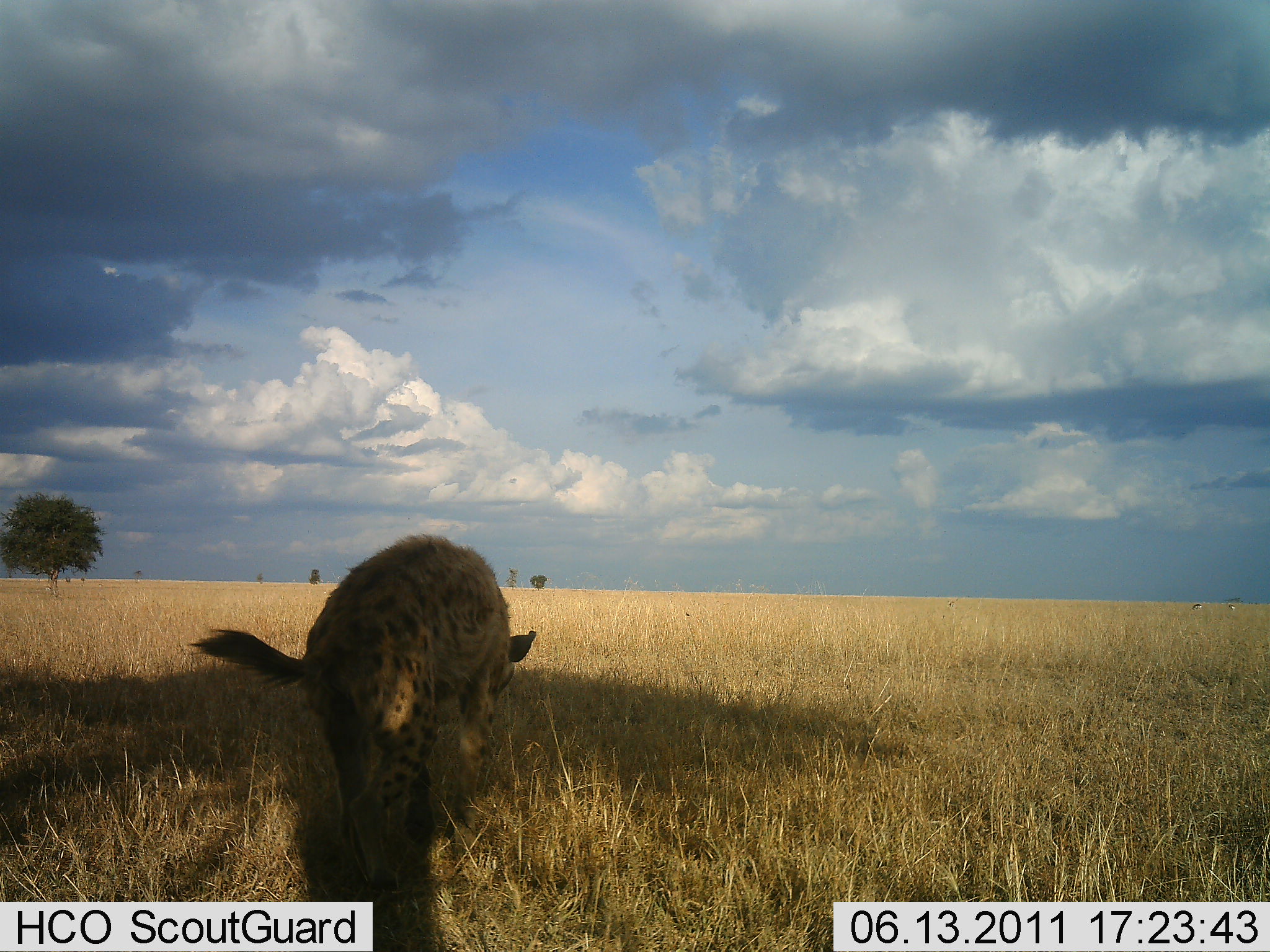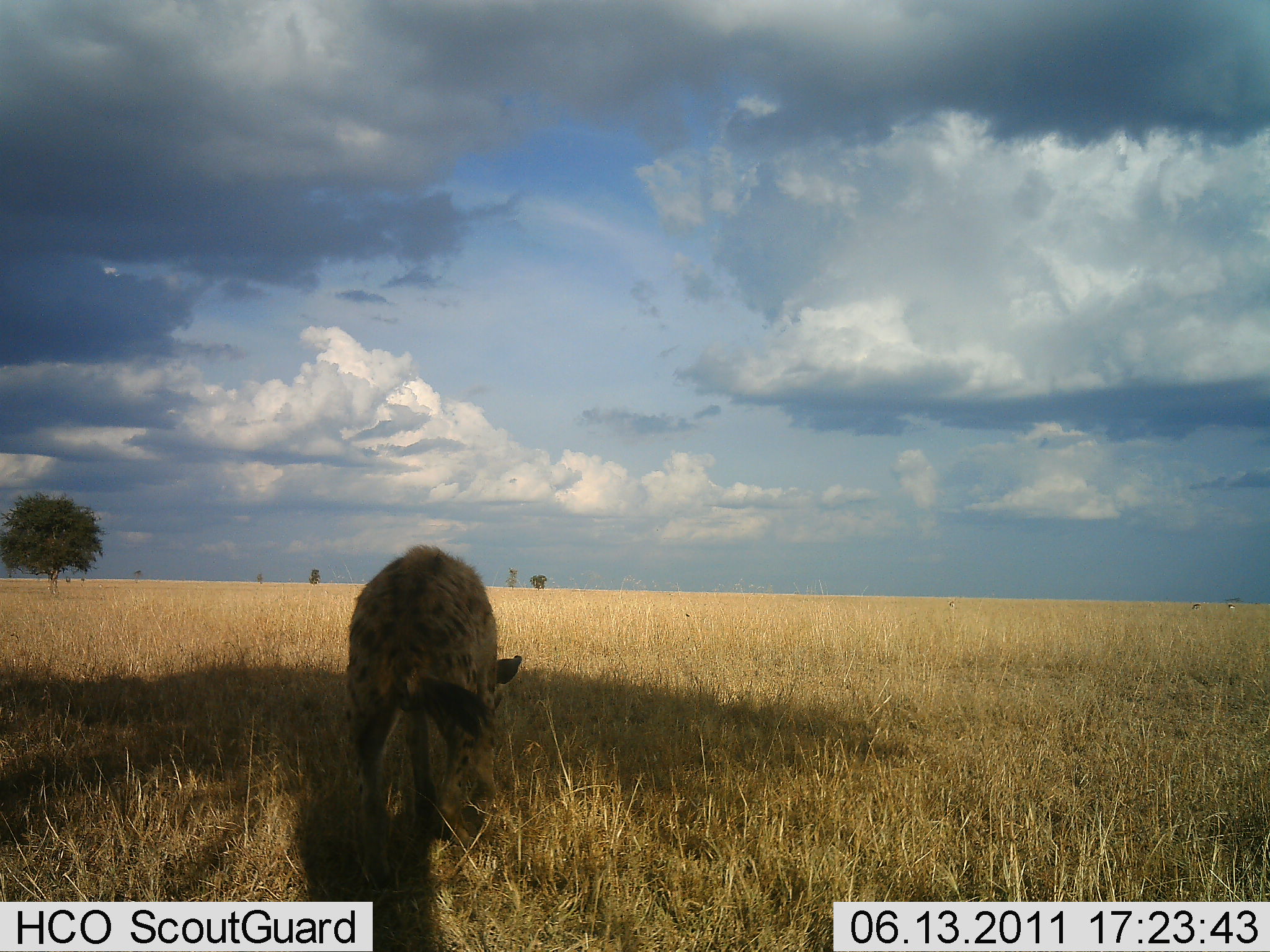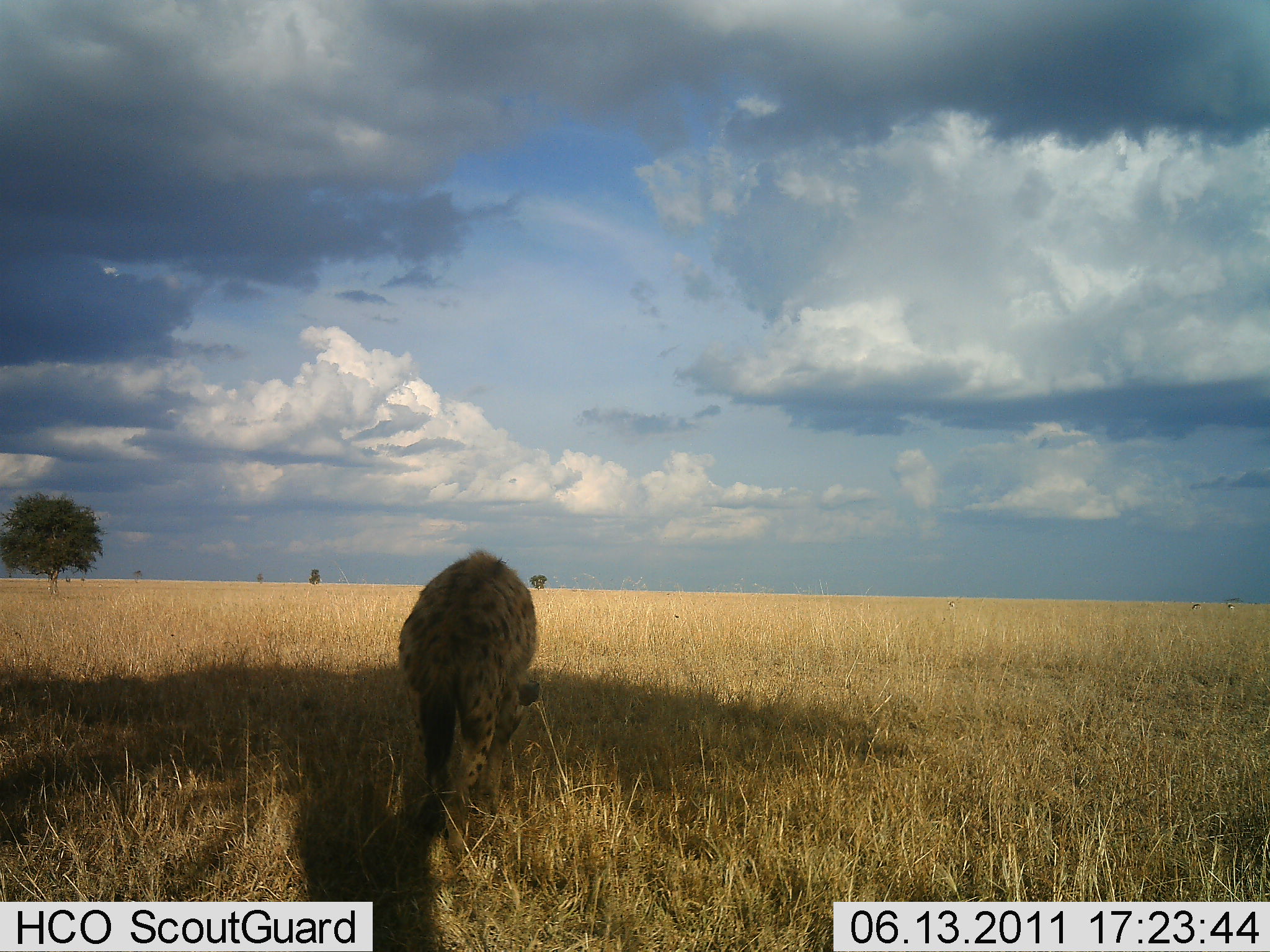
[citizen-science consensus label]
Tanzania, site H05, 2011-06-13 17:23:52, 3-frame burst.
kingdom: Animalia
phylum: Chordata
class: Mammalia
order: Carnivora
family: Hyaenidae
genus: Crocuta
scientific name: Crocuta crocuta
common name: spotted hyena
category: hyenaspotted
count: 1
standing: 23%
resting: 0%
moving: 77%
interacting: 15%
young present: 0%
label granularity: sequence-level